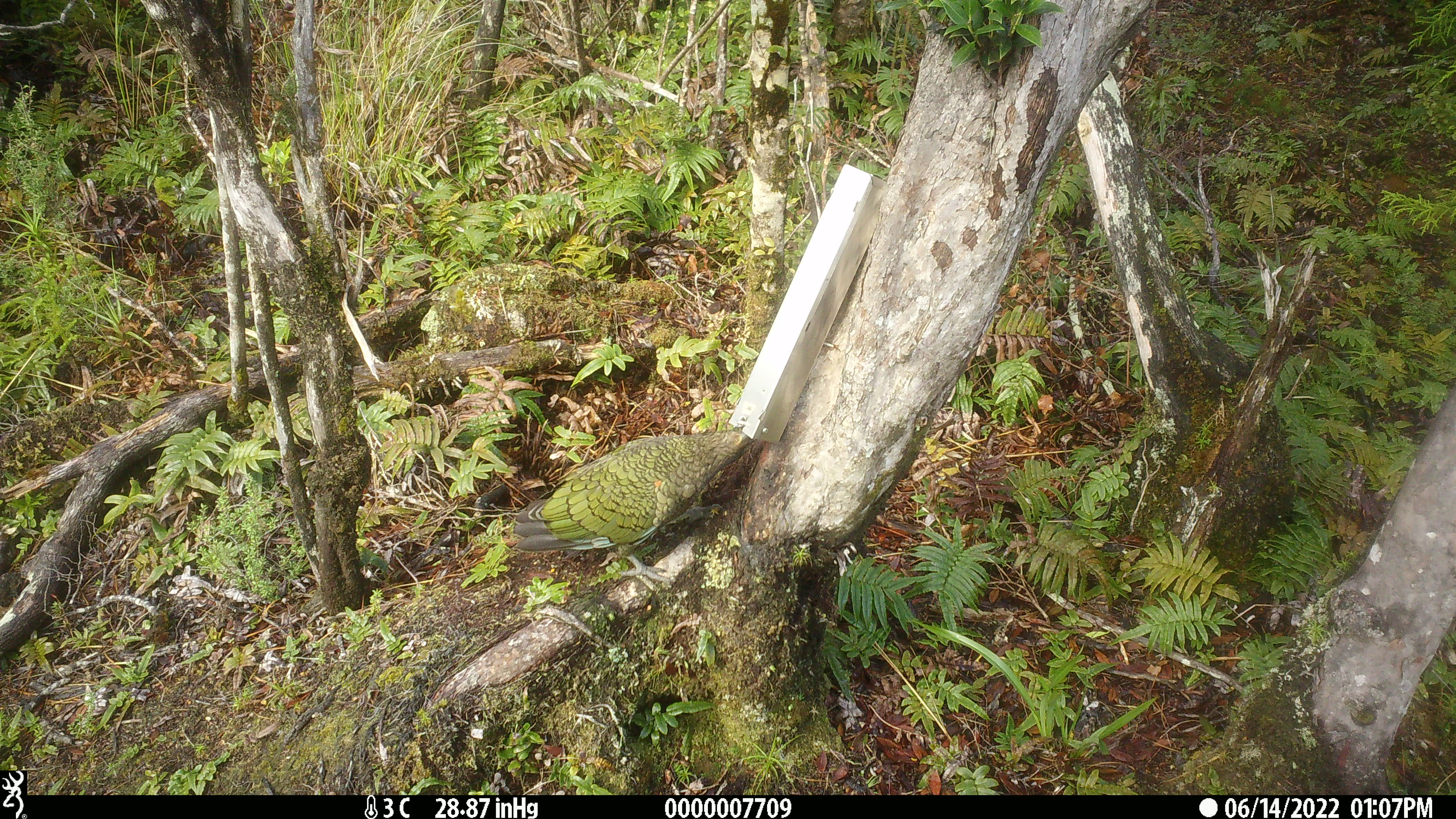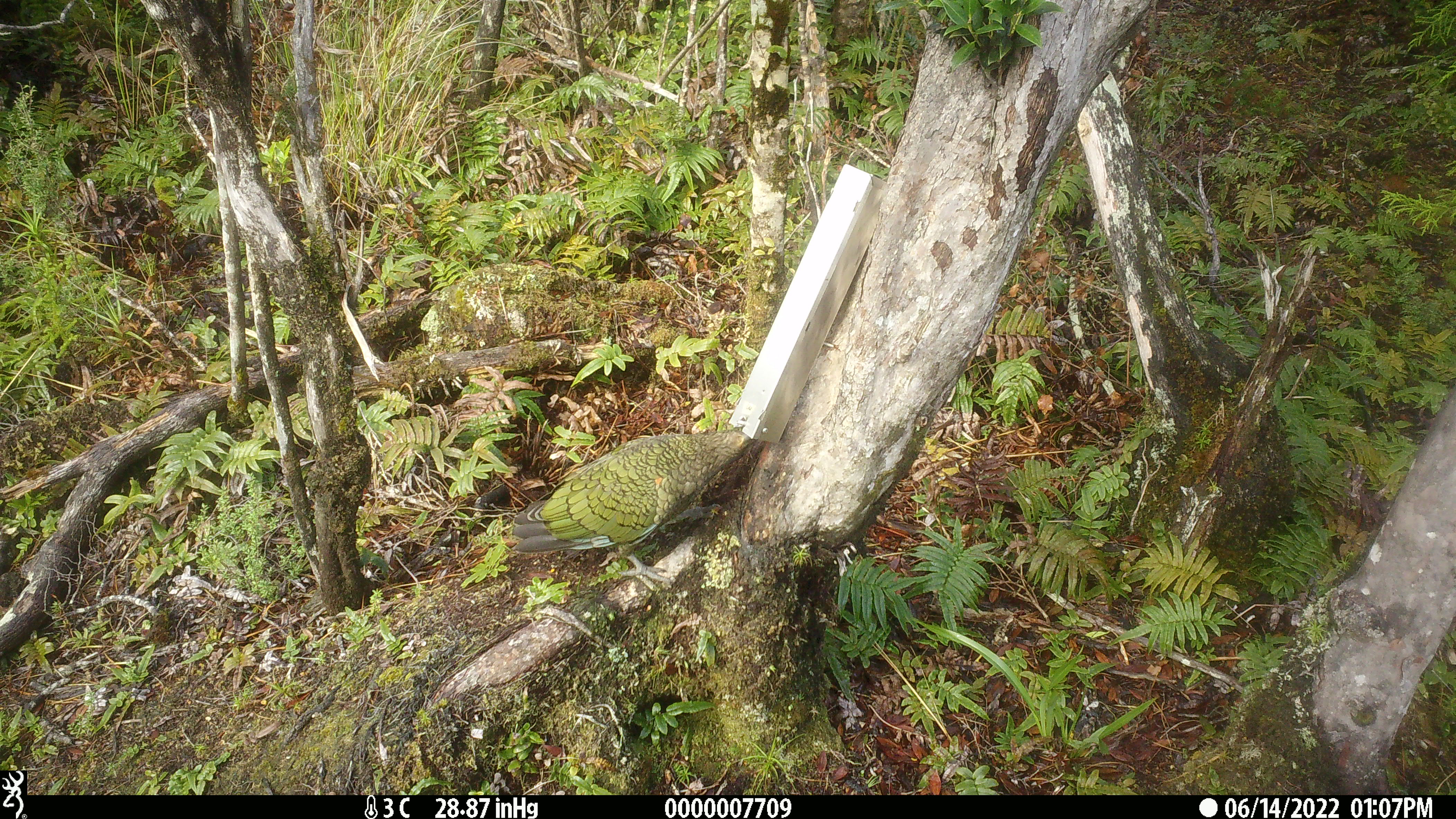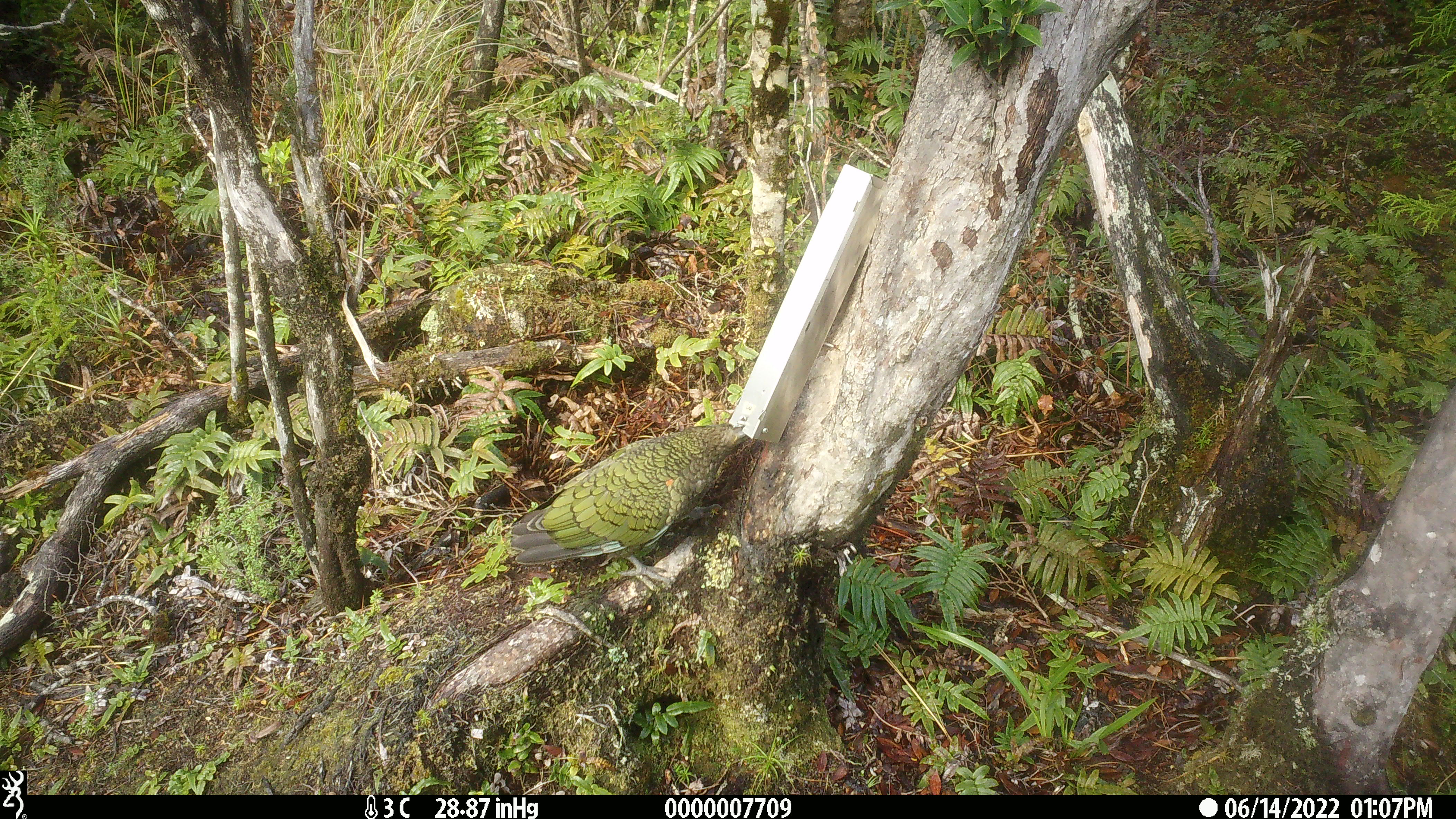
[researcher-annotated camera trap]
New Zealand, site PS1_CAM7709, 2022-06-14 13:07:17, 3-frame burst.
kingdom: Animalia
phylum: Chordata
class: Aves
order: Psittaciformes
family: Strigopidae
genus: Nestor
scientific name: Nestor notabilis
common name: kea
Kea (Nestor notabilis).